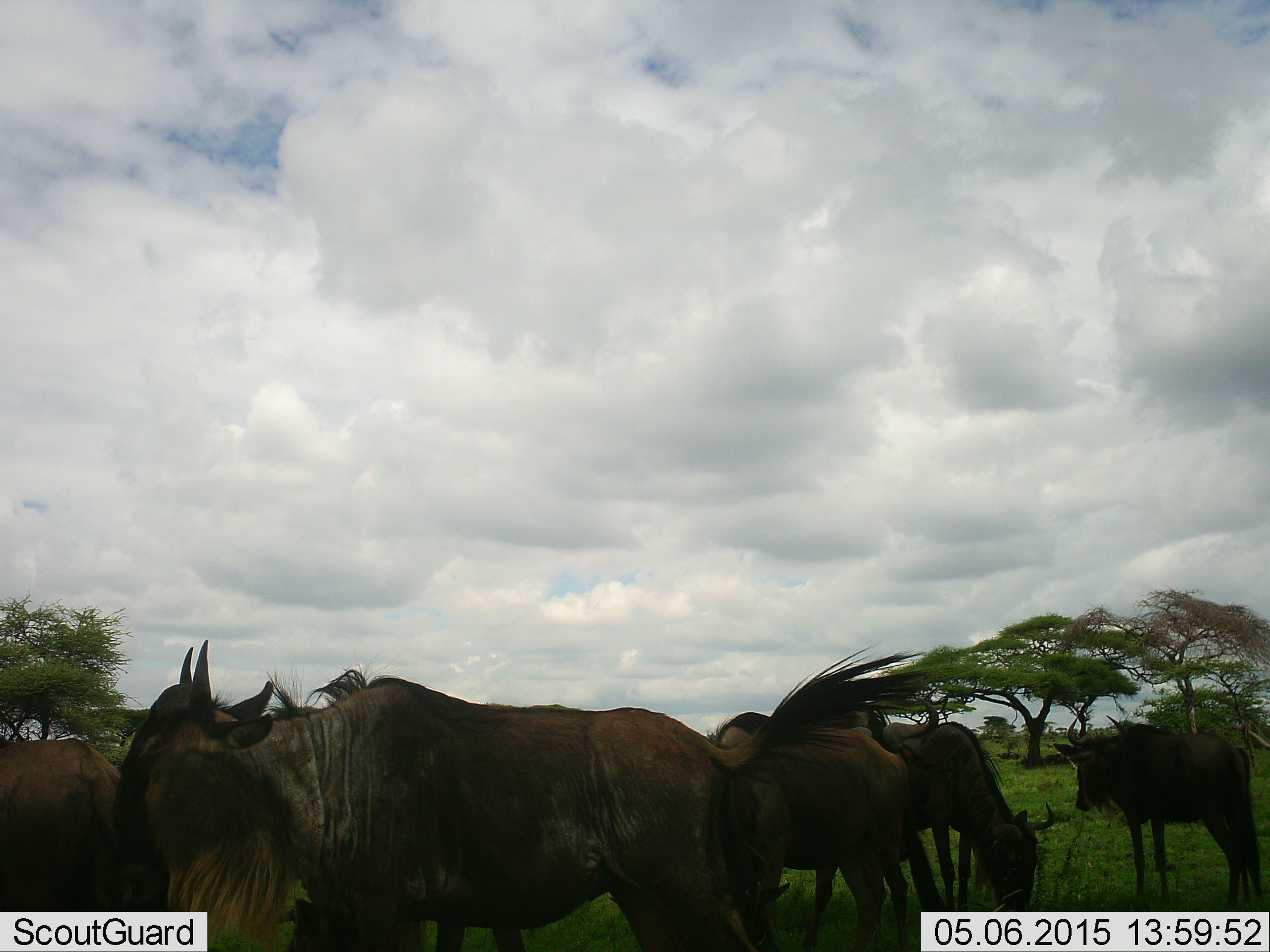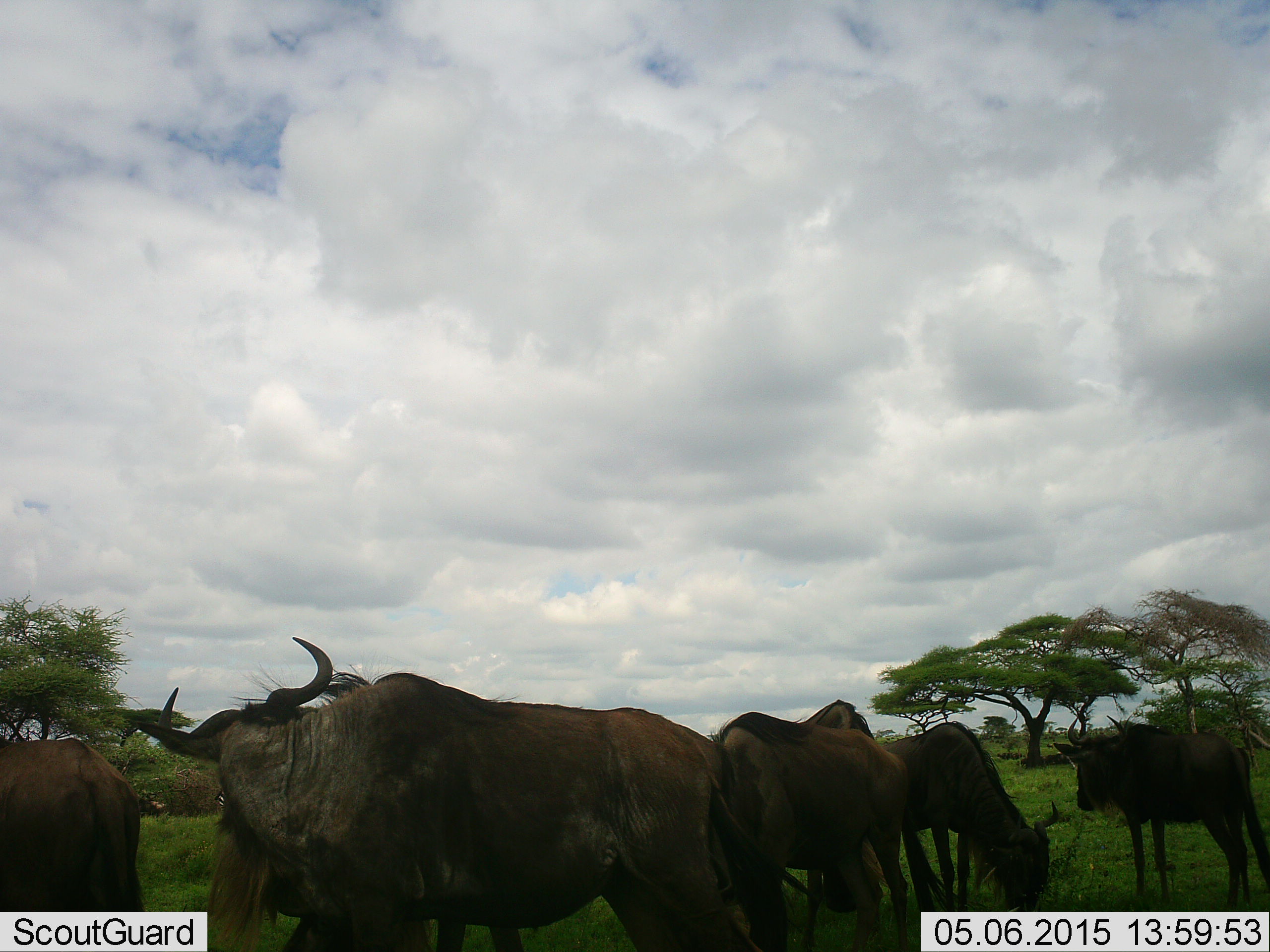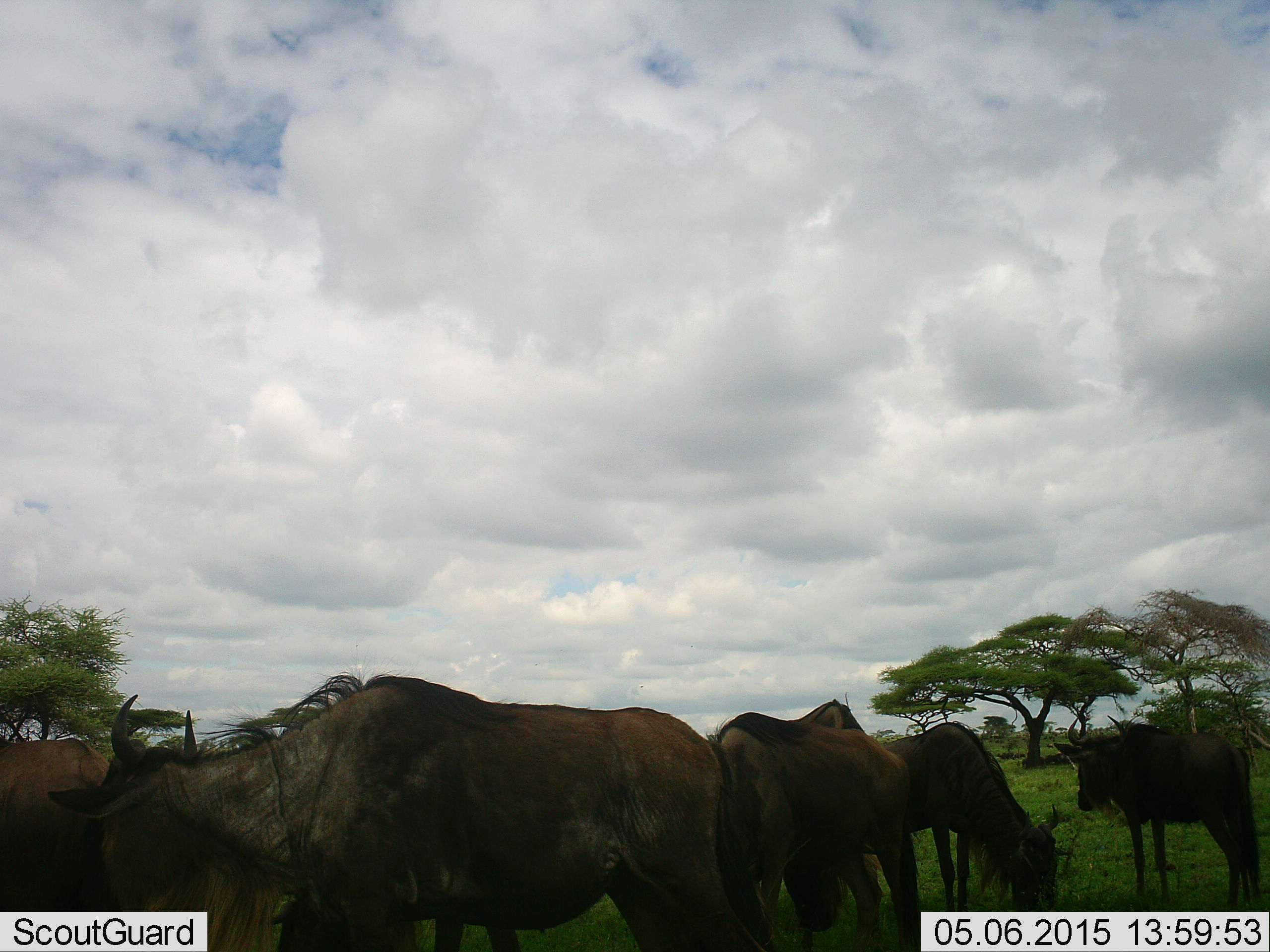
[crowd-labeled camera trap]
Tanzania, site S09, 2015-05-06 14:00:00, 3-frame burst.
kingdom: Animalia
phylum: Chordata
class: Mammalia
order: Artiodactyla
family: Bovidae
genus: Connochaetes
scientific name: Connochaetes taurinus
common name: blue wildebeest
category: wildebeest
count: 6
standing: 40%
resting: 0%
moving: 20%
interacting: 10%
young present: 0%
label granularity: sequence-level